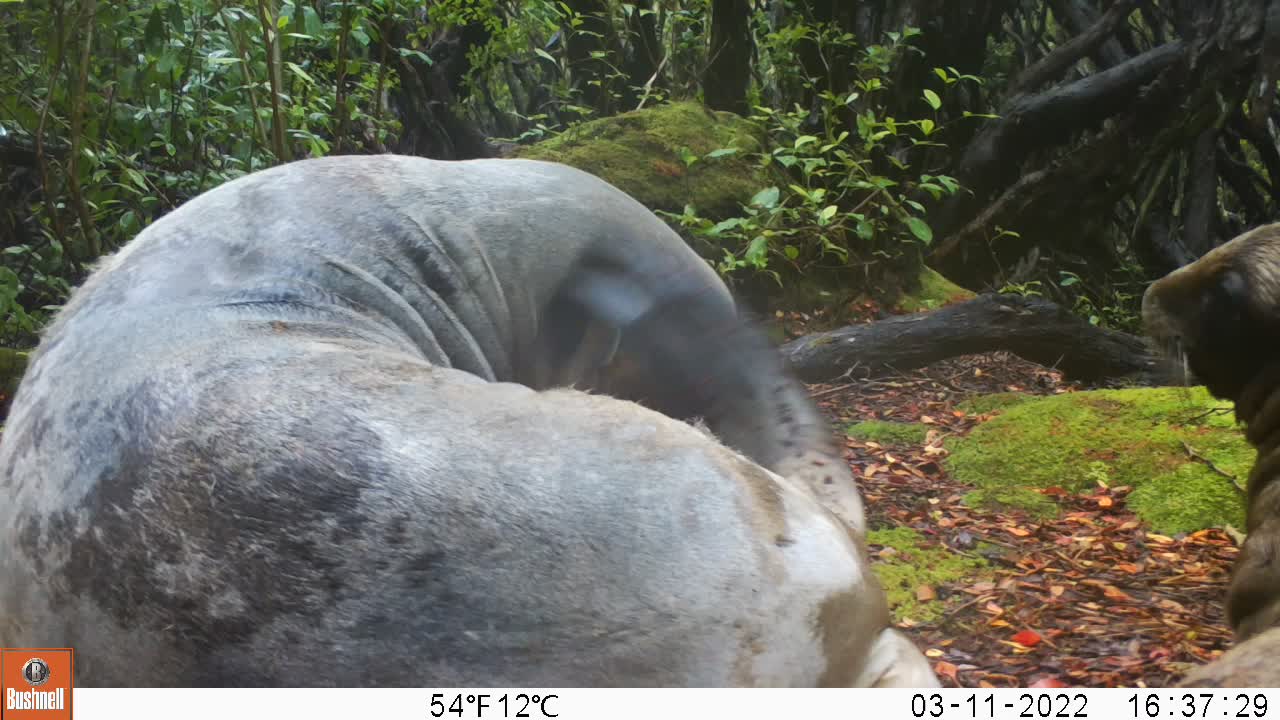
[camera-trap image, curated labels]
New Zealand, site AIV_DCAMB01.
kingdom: Animalia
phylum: Chordata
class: Mammalia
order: Carnivora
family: Otariidae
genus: Phocarctos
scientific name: Phocarctos hookeri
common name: new zealand sea lion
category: sealion